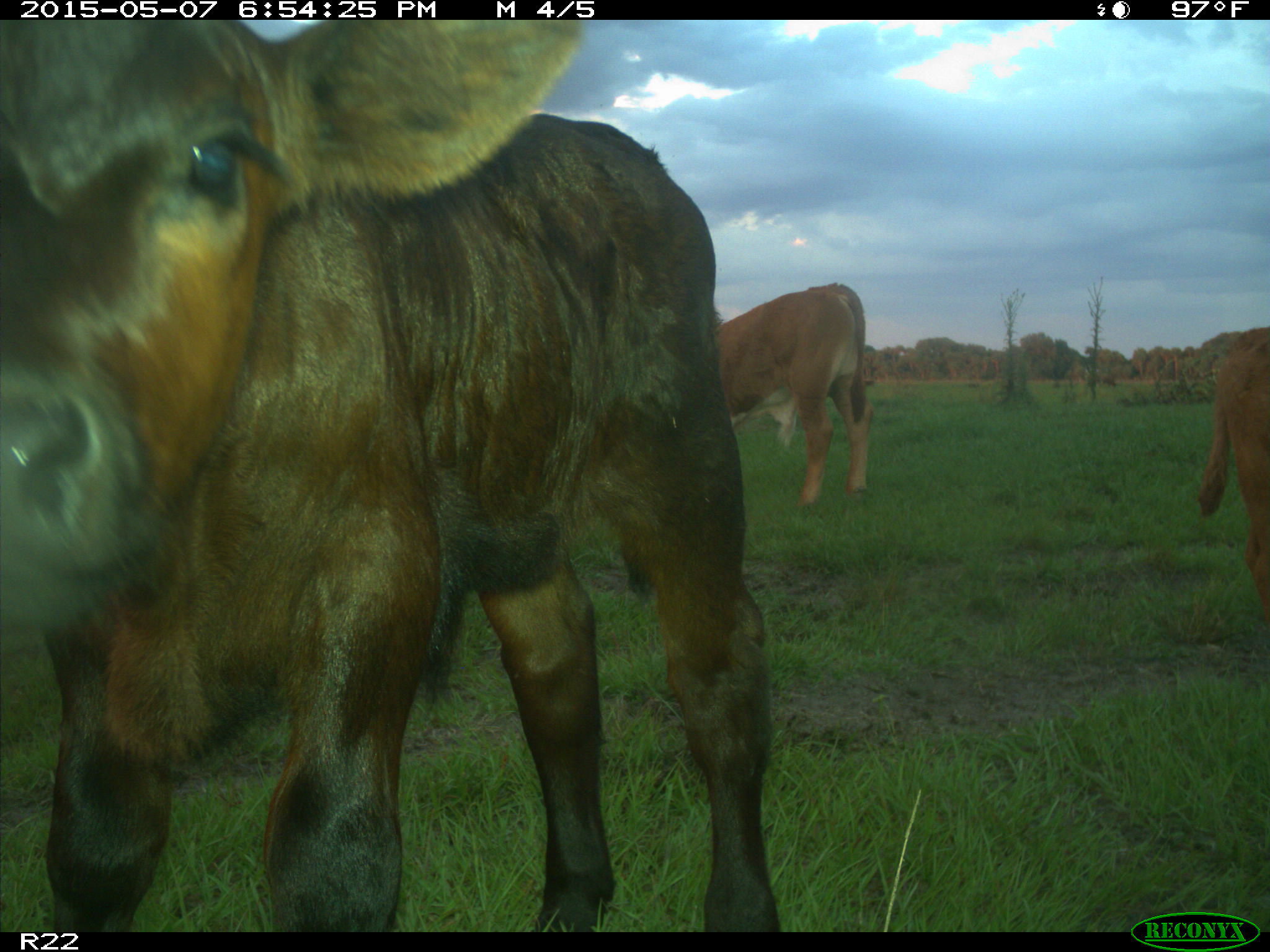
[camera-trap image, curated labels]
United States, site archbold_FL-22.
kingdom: Animalia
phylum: Chordata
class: Mammalia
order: Artiodactyla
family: Bovidae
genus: Bos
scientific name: Bos taurus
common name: domestic cow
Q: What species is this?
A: Bos taurus (domestic cow).